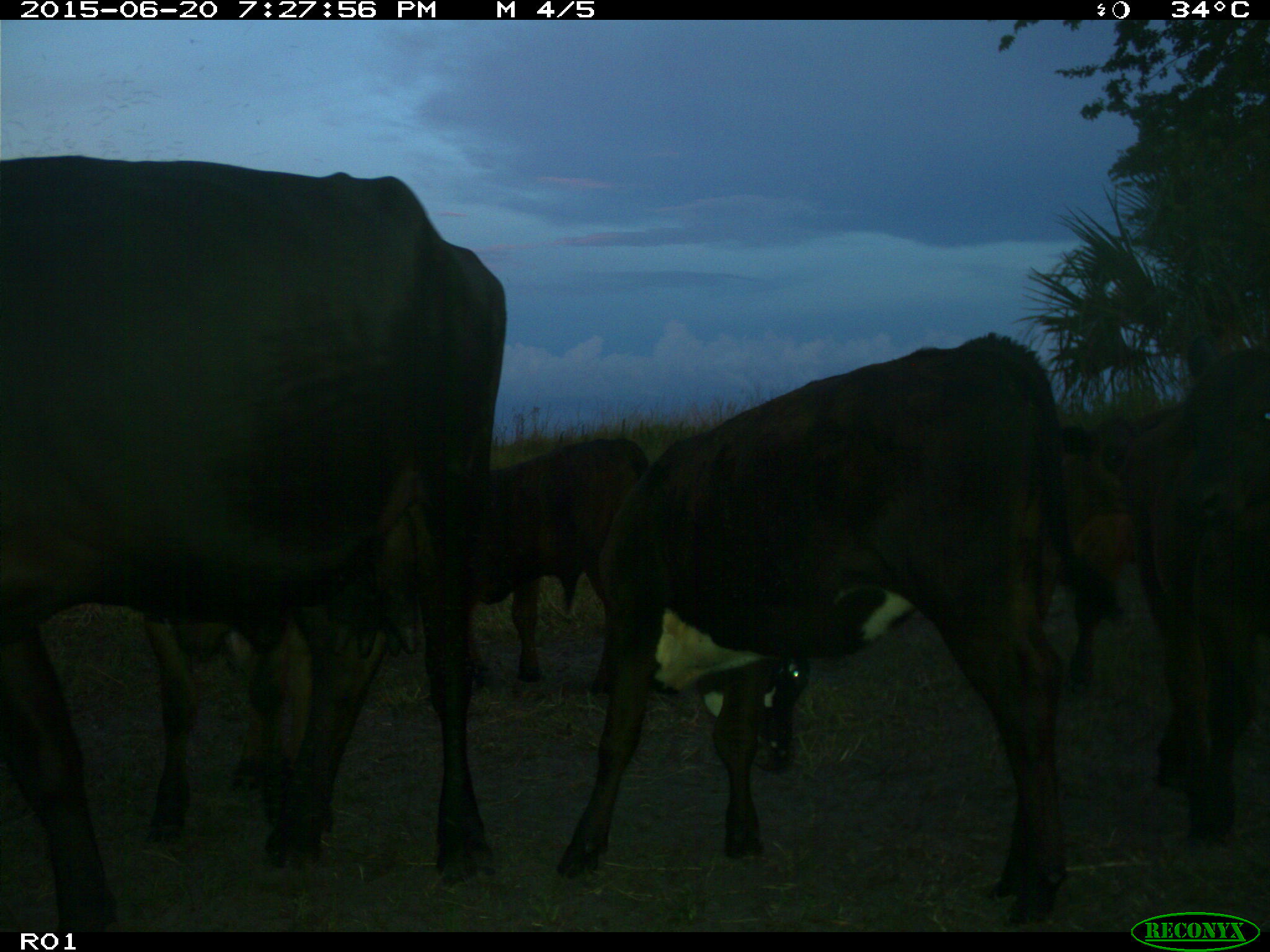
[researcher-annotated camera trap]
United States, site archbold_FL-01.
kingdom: Animalia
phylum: Chordata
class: Mammalia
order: Artiodactyla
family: Bovidae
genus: Bos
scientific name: Bos taurus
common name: domestic cow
Bos taurus (domestic cow).